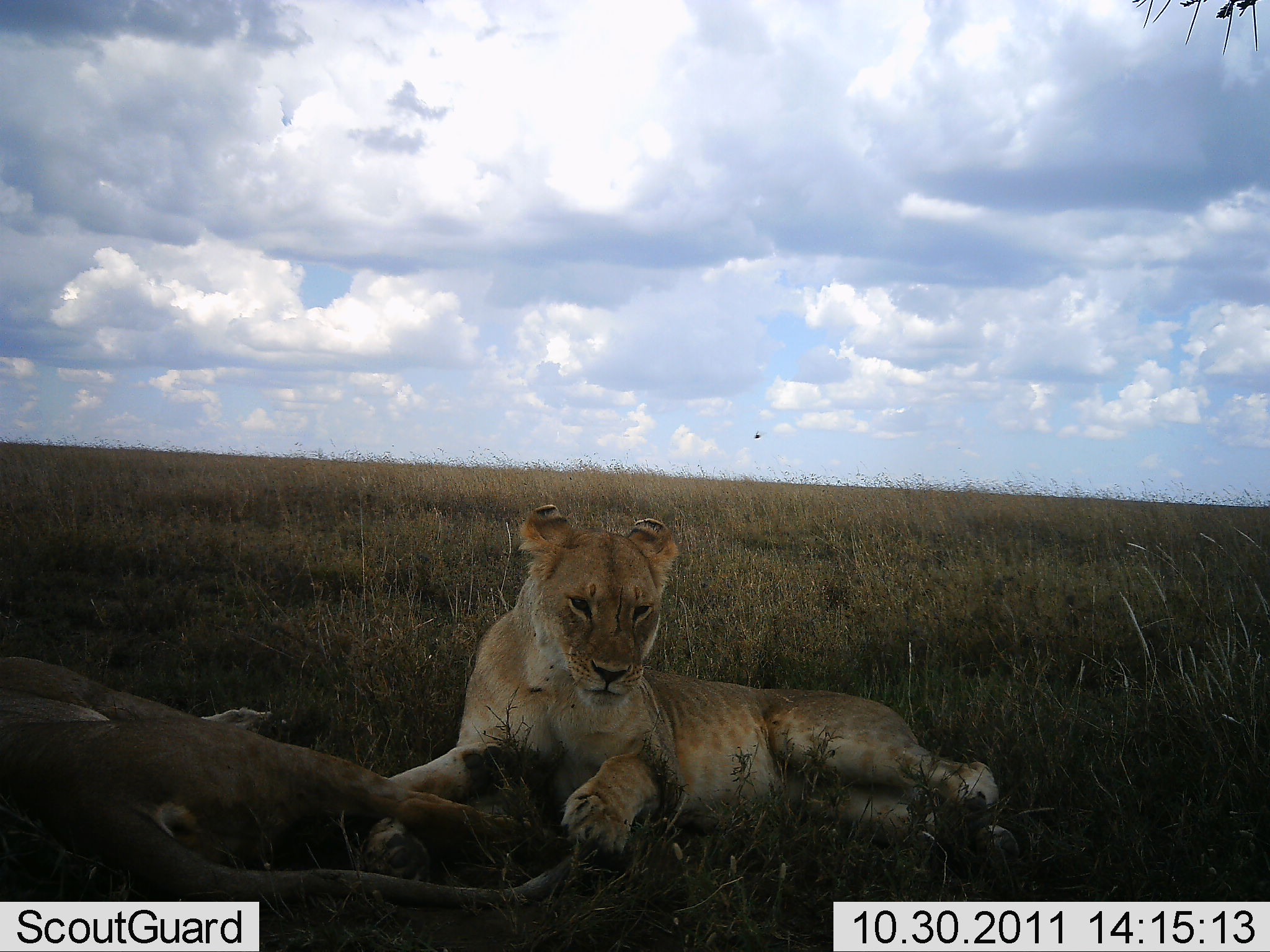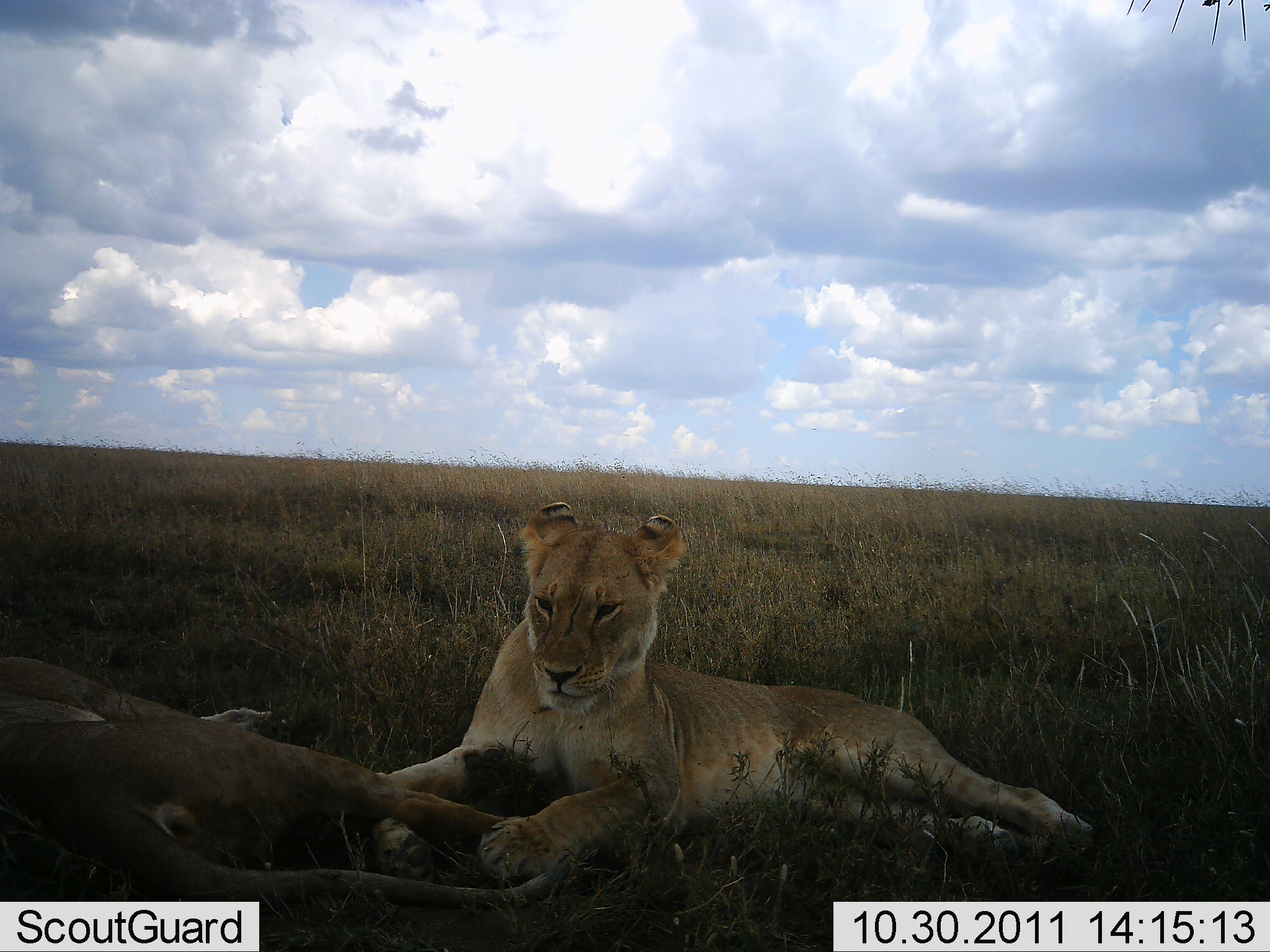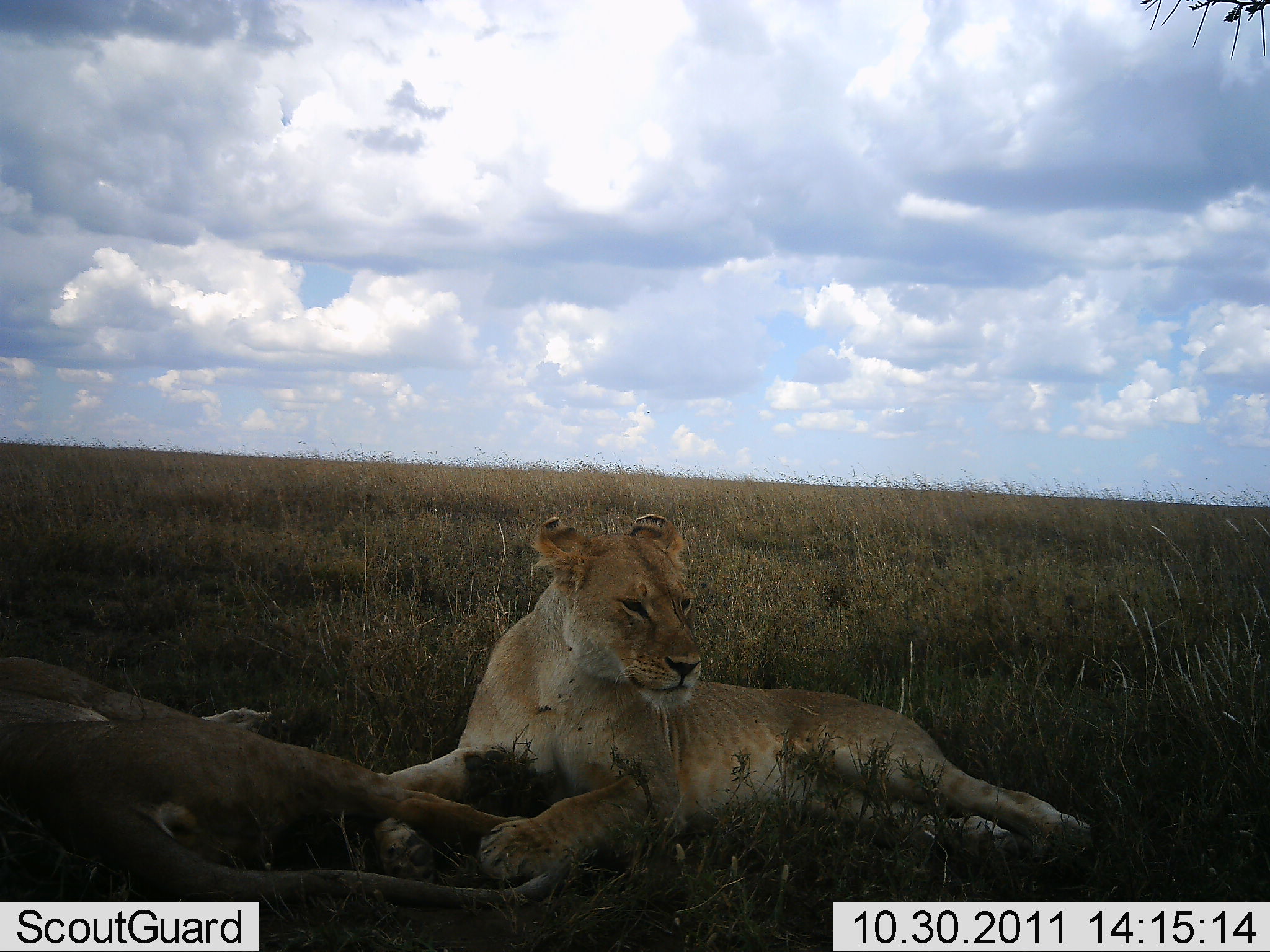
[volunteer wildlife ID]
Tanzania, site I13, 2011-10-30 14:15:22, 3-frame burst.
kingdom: Animalia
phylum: Chordata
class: Mammalia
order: Carnivora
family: Felidae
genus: Panthera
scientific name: Panthera leo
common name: lion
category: lionfemale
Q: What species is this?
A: Lionfemale (lion) (Panthera leo).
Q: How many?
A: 2.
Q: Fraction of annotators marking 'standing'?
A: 0%.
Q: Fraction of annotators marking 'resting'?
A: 92%.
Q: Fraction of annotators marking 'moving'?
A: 0%.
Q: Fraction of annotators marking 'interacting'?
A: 15%.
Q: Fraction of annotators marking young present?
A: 0%.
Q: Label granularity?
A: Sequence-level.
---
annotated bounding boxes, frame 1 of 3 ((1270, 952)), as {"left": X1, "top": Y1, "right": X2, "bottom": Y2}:
animal: {"left": 355, "top": 503, "right": 1021, "bottom": 882}; {"left": 0, "top": 653, "right": 587, "bottom": 902}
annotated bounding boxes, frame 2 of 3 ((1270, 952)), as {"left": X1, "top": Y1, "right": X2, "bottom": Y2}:
animal: {"left": 361, "top": 497, "right": 1100, "bottom": 887}; {"left": 3, "top": 653, "right": 542, "bottom": 911}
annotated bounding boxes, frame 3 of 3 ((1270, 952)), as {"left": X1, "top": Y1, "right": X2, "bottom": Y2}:
animal: {"left": 368, "top": 509, "right": 1098, "bottom": 888}; {"left": 0, "top": 654, "right": 542, "bottom": 912}